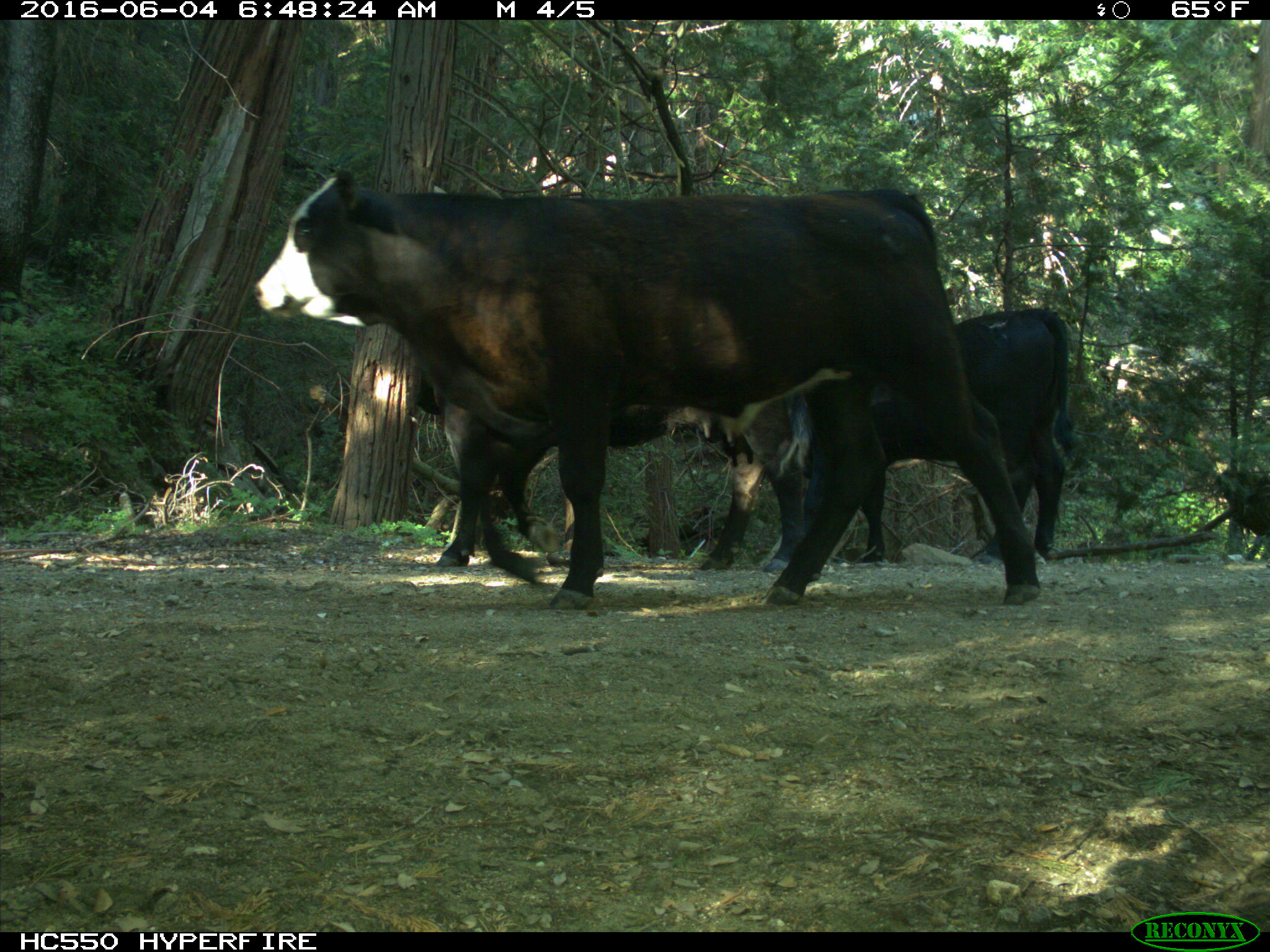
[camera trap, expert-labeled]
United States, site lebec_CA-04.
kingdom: Animalia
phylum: Chordata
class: Mammalia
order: Artiodactyla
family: Bovidae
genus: Bos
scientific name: Bos taurus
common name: domestic cow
Bos taurus (domestic cow).